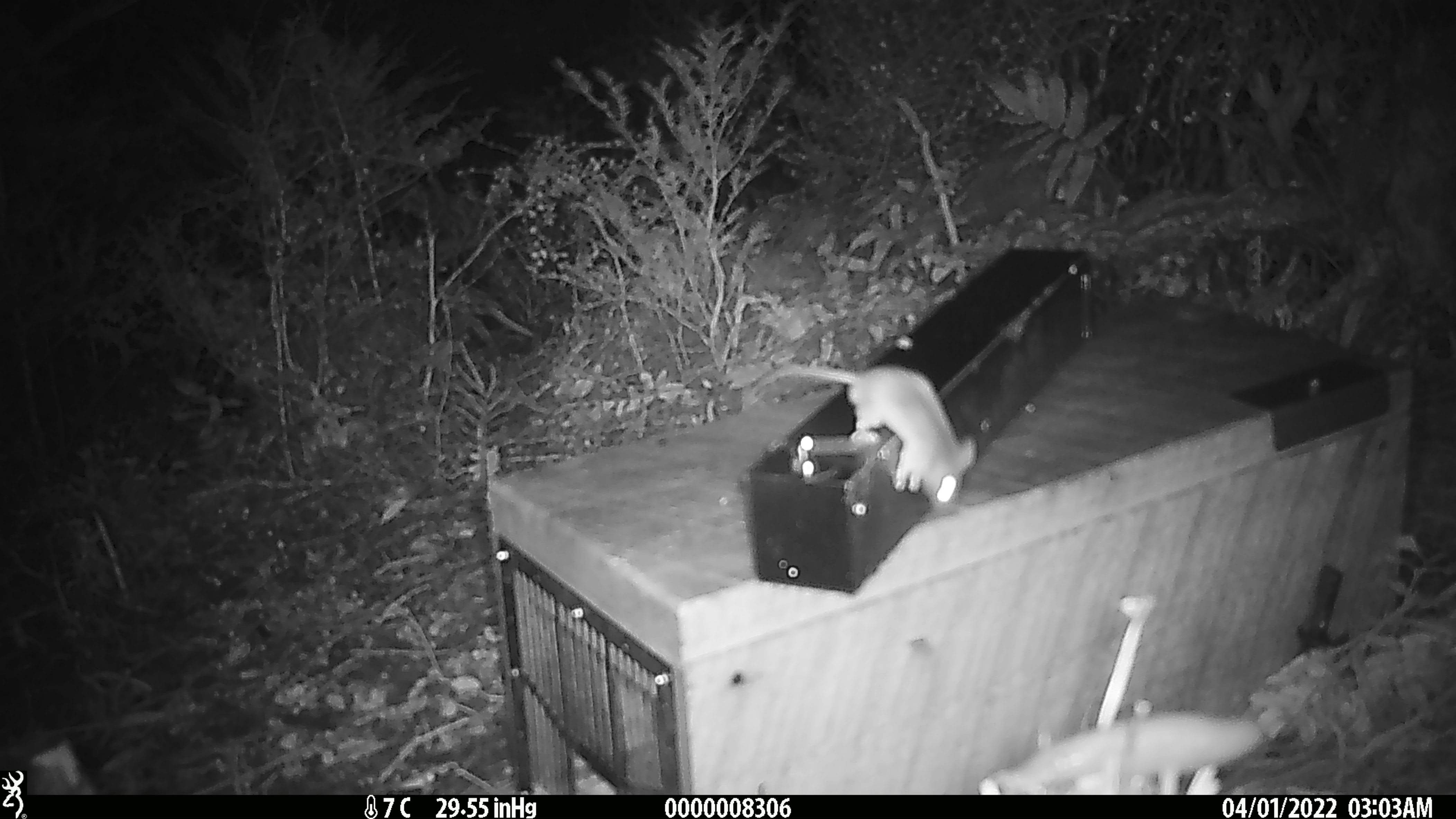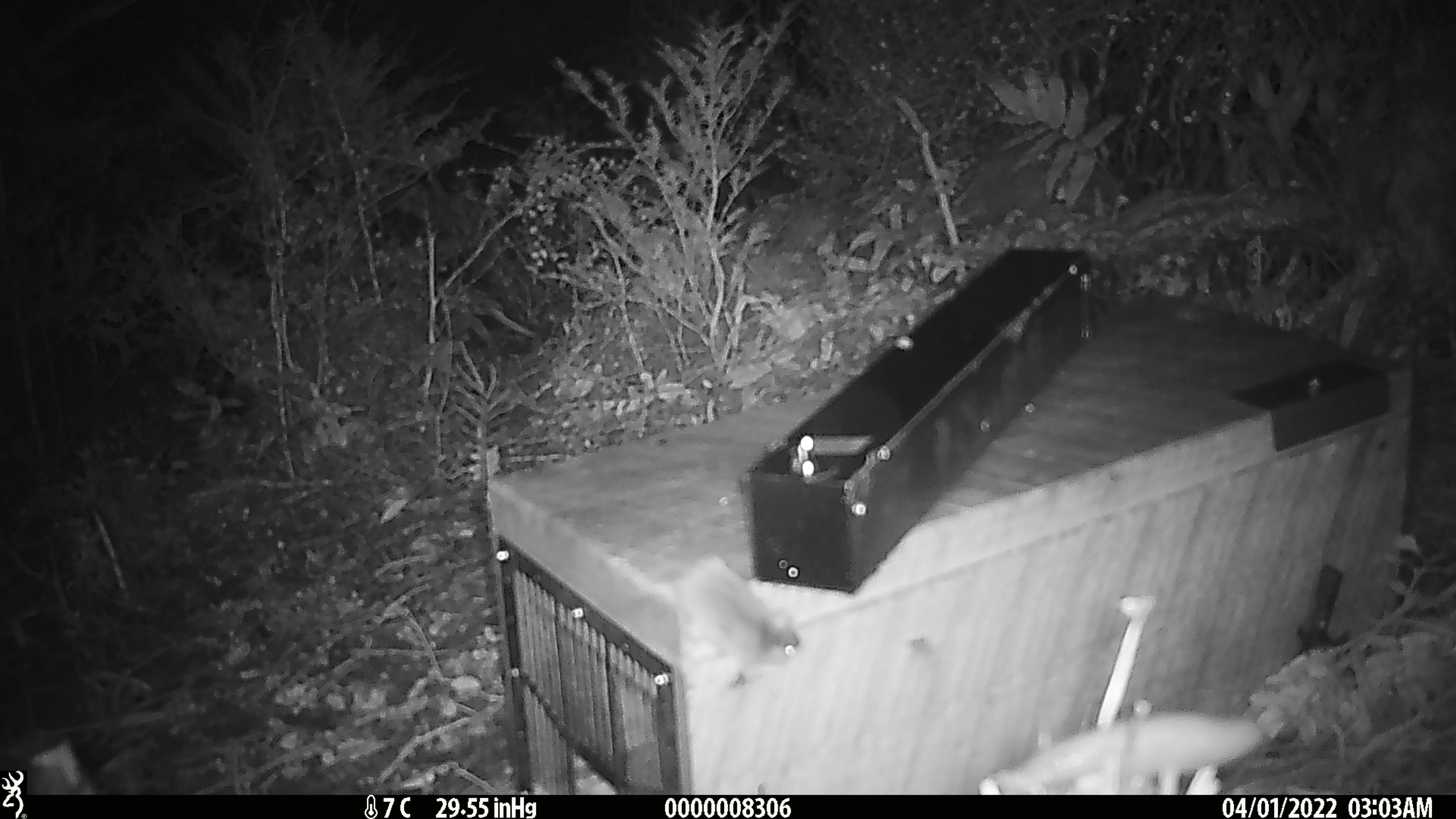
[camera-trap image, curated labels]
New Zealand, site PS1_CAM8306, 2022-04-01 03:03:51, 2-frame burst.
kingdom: Animalia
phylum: Chordata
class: Mammalia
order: Rodentia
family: Muridae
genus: Mus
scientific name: Mus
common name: mouse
Mouse (Mus).